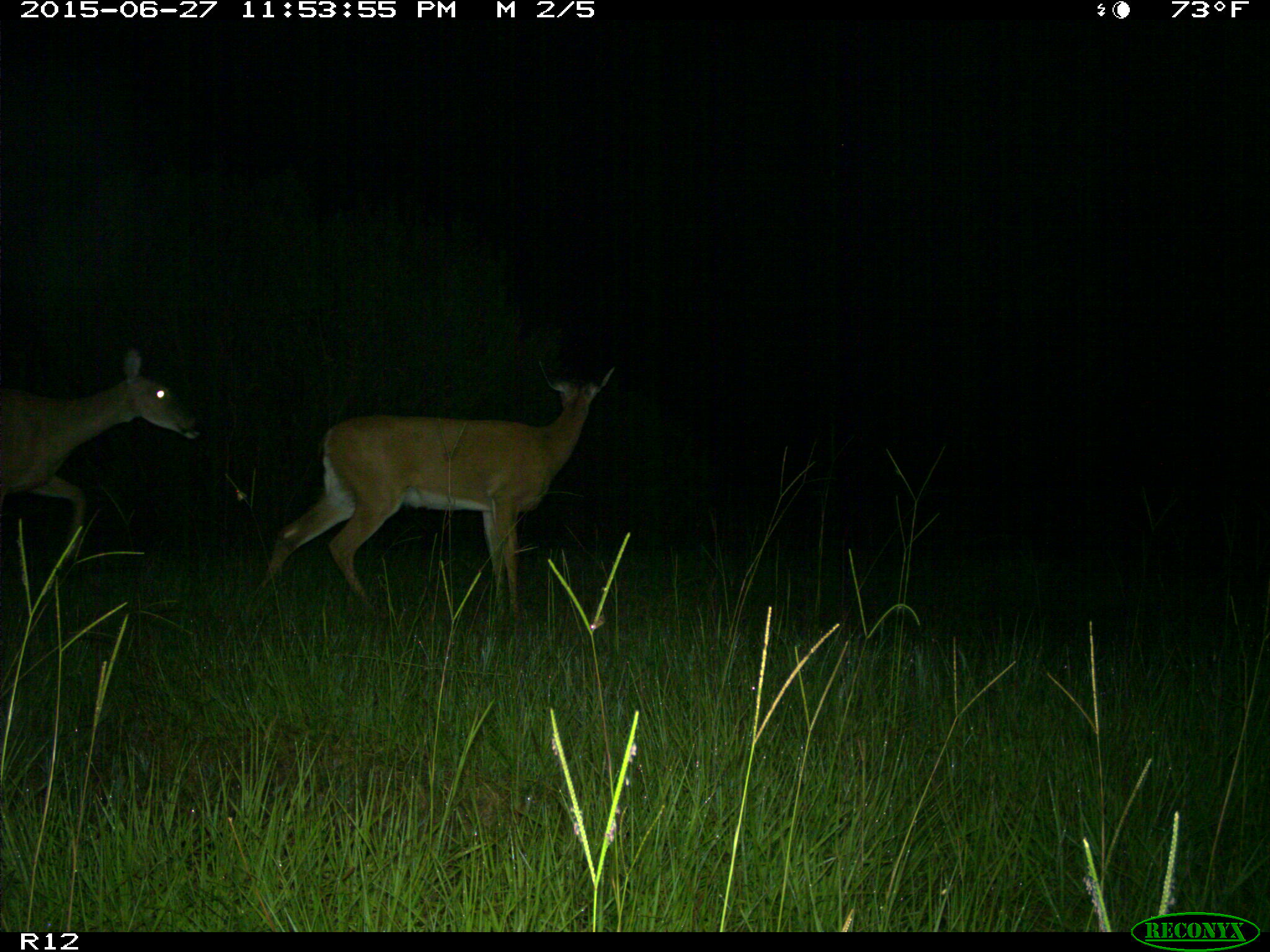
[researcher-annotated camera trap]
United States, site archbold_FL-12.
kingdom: Animalia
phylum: Chordata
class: Mammalia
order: Artiodactyla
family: Cervidae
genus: Odocoileus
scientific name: Odocoileus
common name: deer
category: unidentified deer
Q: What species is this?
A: Unidentified deer (deer) (Odocoileus).